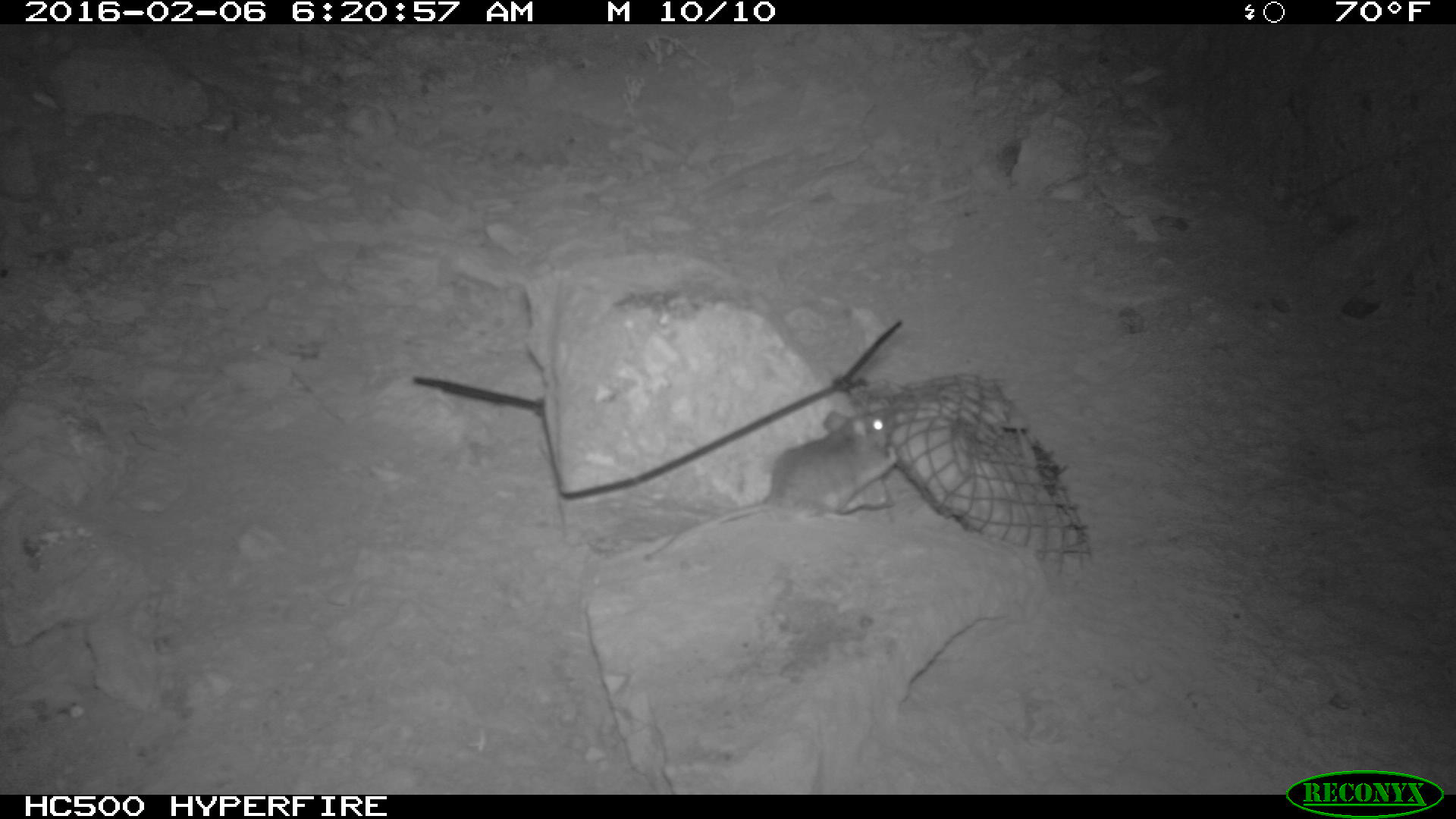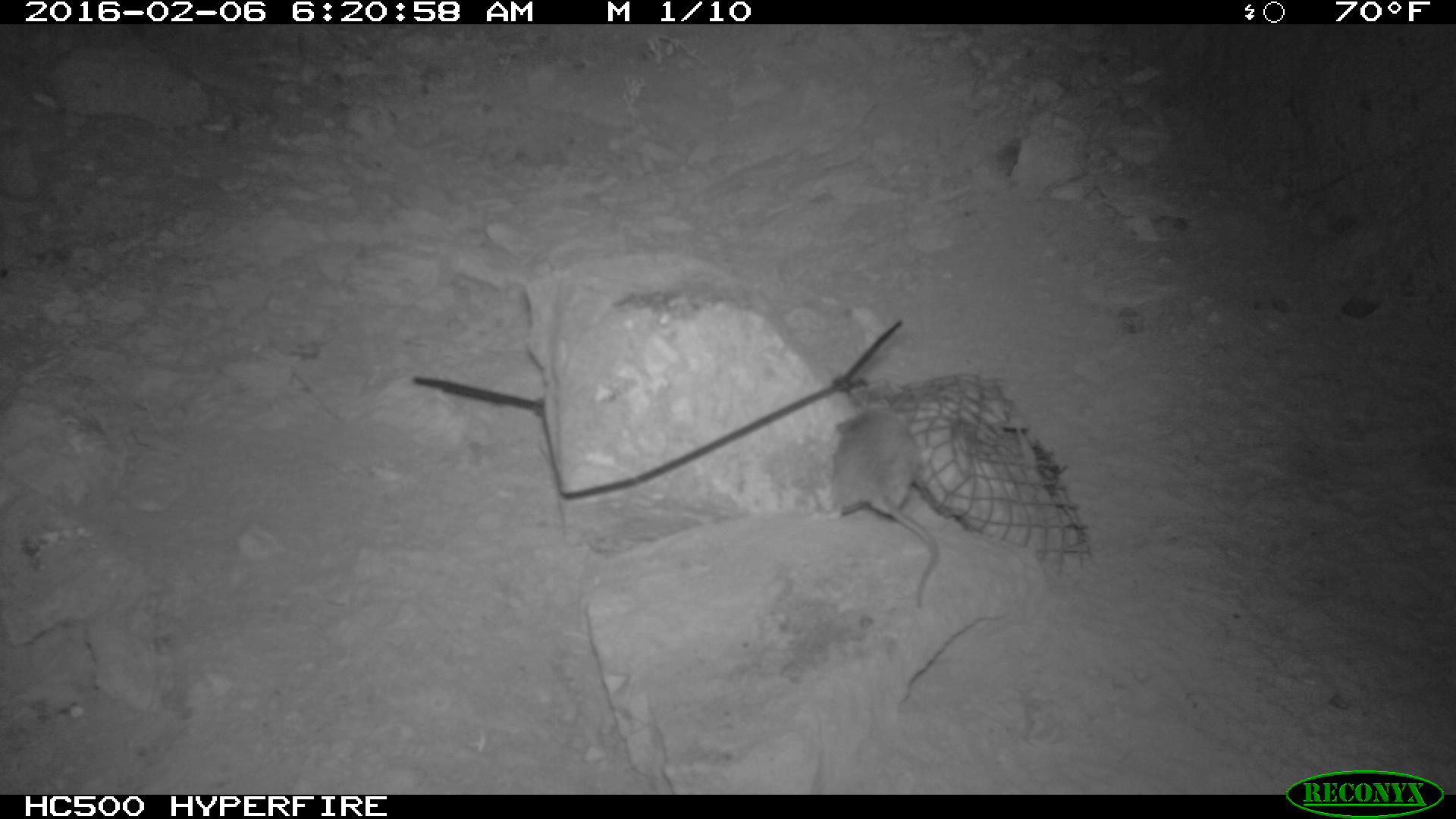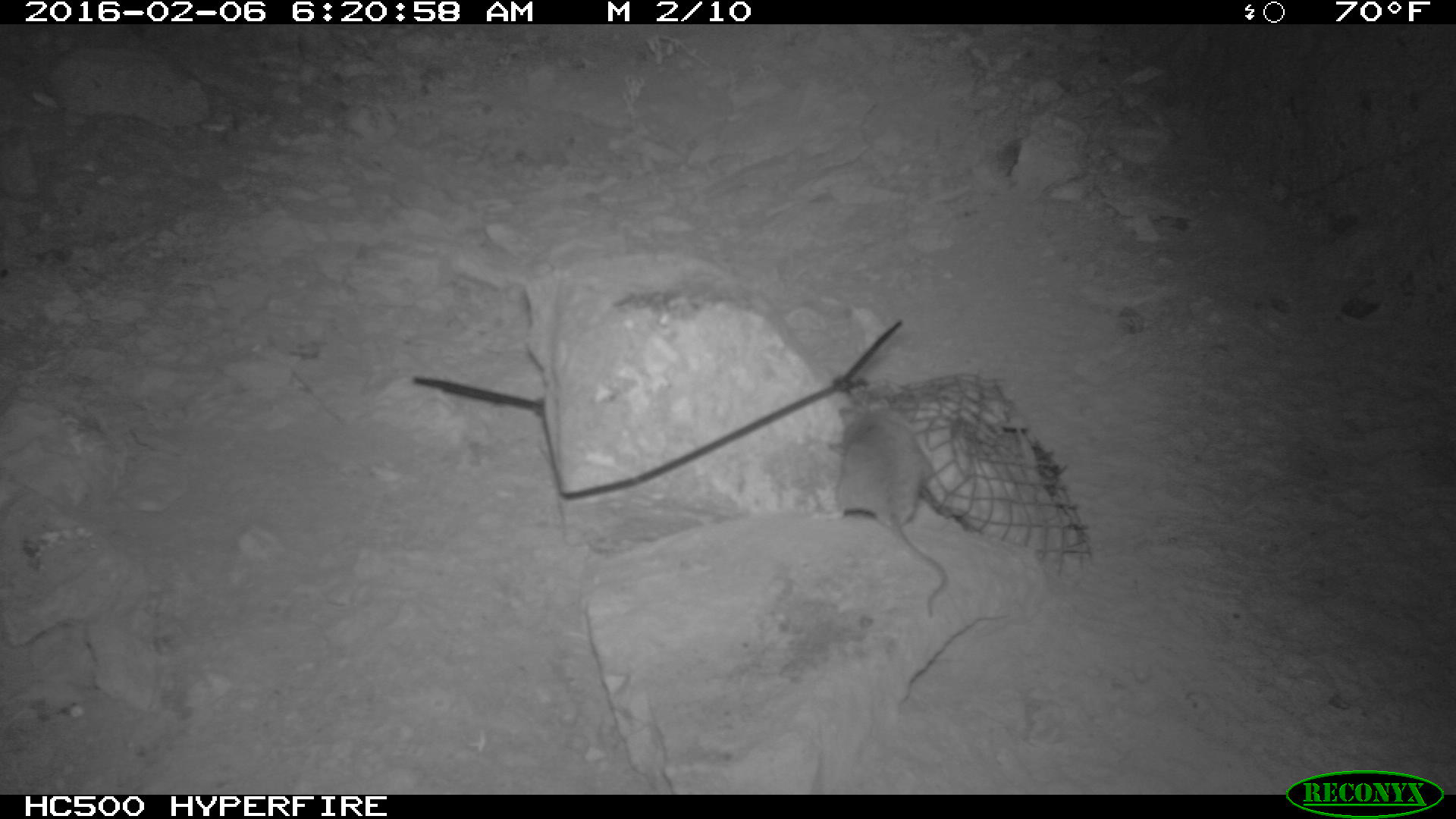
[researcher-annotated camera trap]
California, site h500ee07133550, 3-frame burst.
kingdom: Animalia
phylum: Chordata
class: Mammalia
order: Rodentia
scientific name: Rodentia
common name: rodent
Rodent (Rodentia).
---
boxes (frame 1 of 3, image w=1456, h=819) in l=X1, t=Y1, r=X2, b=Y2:
rodent: l=637, t=400, r=898, b=562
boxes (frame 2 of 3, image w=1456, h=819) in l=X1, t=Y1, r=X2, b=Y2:
rodent: l=829, t=399, r=938, b=604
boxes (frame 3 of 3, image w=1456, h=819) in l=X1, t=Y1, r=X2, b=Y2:
rodent: l=839, t=395, r=950, b=617